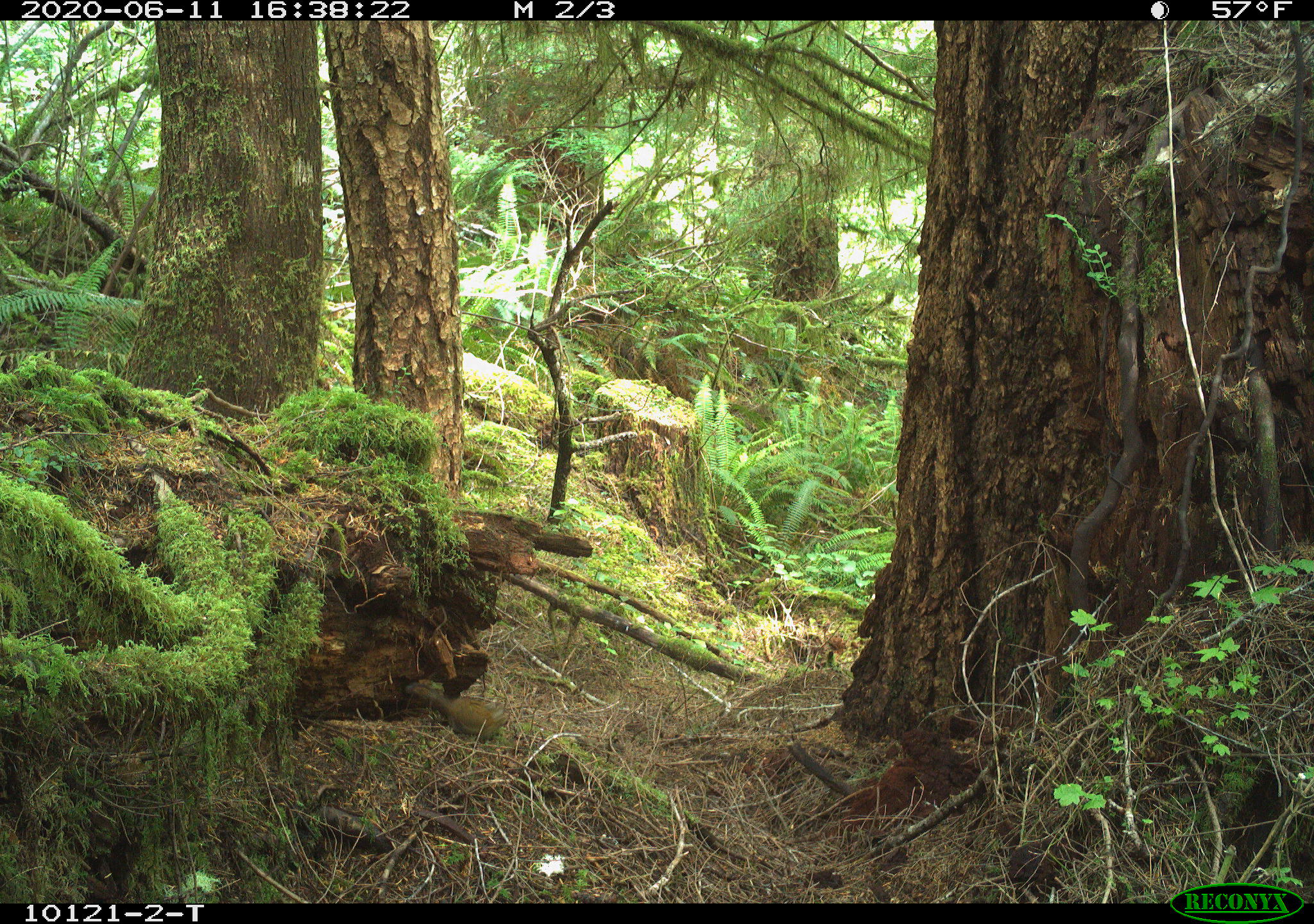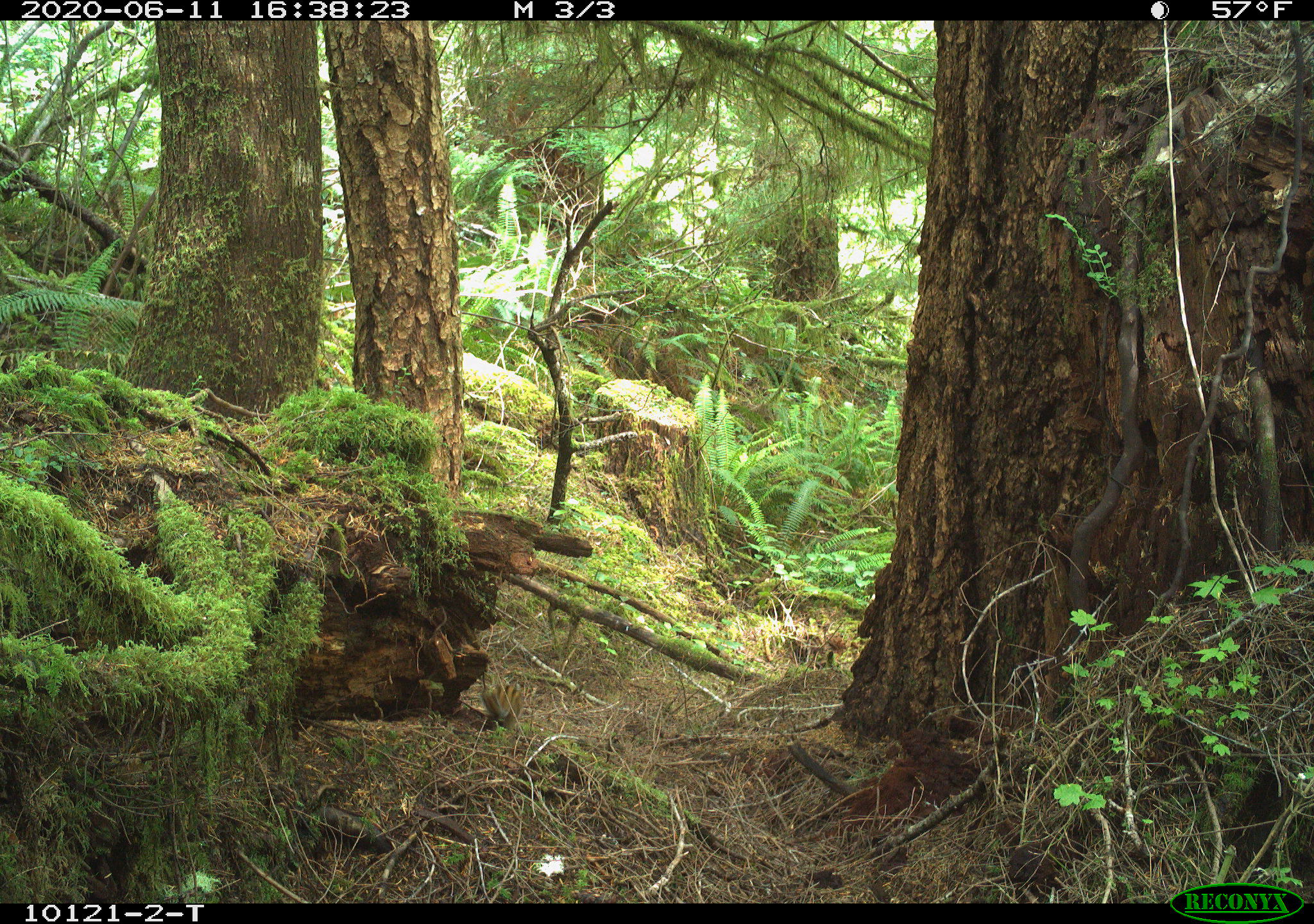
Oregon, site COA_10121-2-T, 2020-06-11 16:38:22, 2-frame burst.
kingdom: Animalia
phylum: Chordata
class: Mammalia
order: Rodentia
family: Sciuridae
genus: Neotamias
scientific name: Neotamias townsendii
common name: townsend's chipmunk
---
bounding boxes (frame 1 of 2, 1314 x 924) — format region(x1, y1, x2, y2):
townsend's chipmunk: region(402, 679, 511, 743)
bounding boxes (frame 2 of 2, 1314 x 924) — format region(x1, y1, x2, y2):
townsend's chipmunk: region(477, 678, 525, 733)